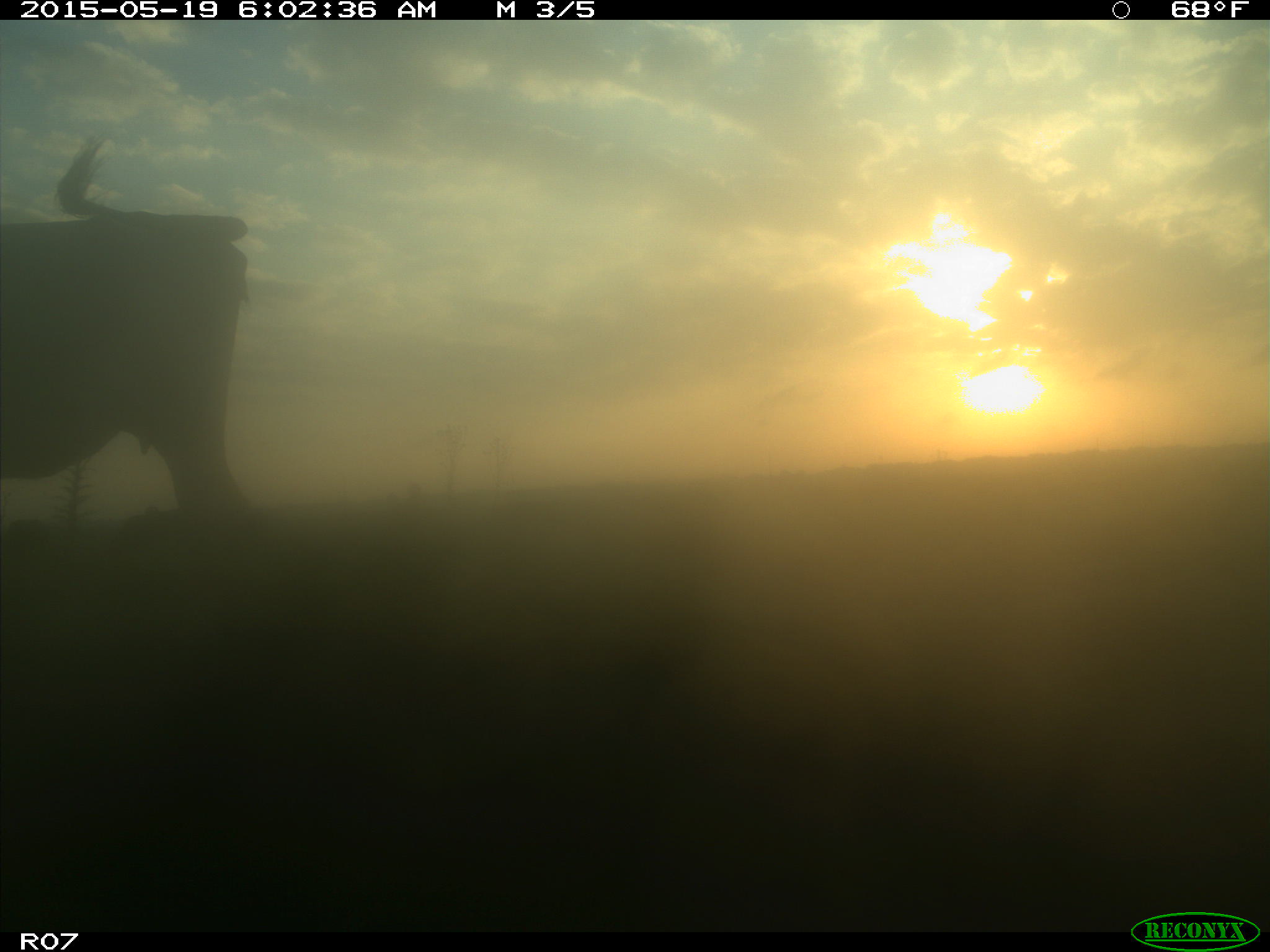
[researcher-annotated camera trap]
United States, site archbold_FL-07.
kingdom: Animalia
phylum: Chordata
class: Mammalia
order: Artiodactyla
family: Bovidae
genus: Bos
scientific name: Bos taurus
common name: domestic cow